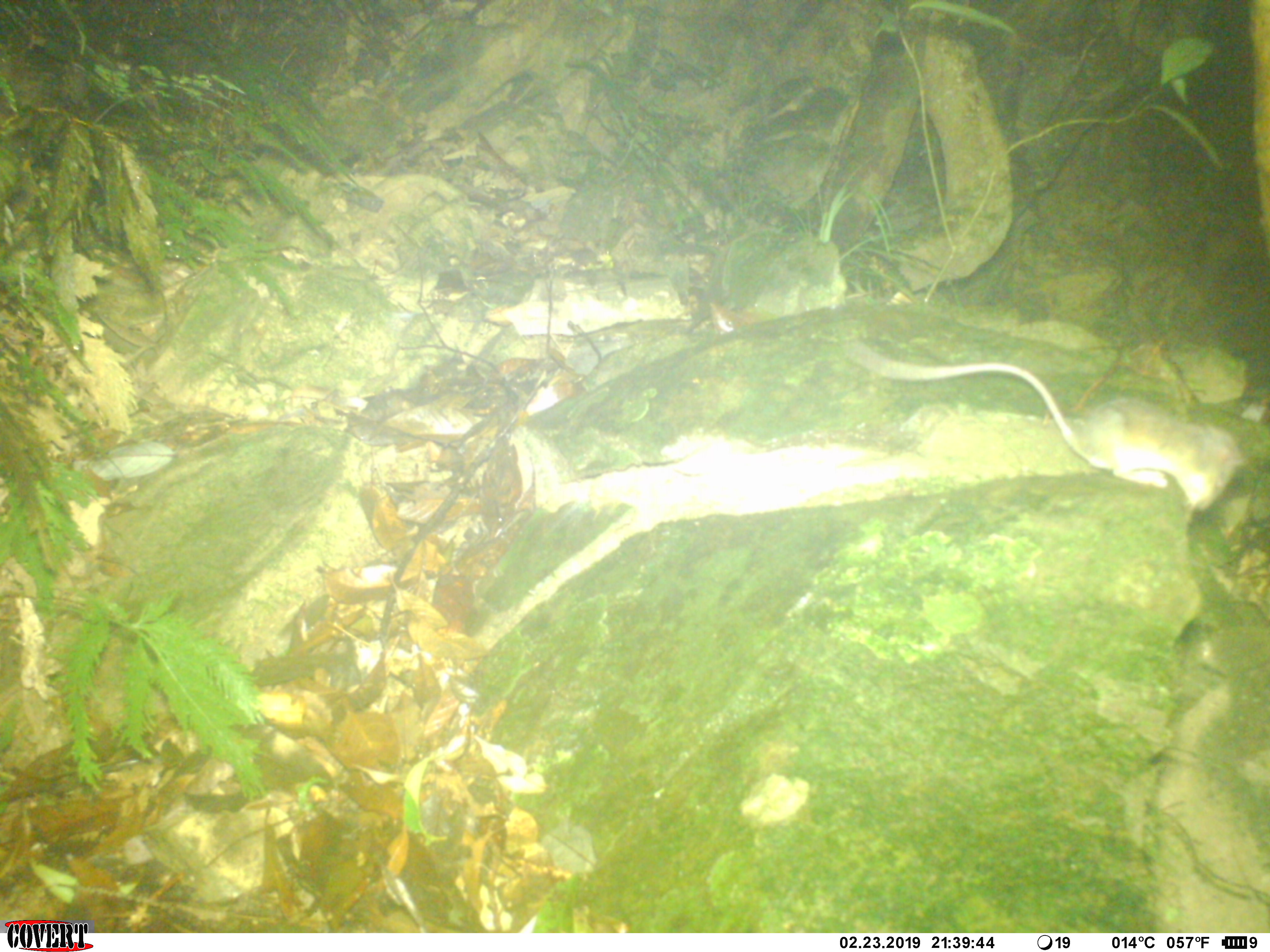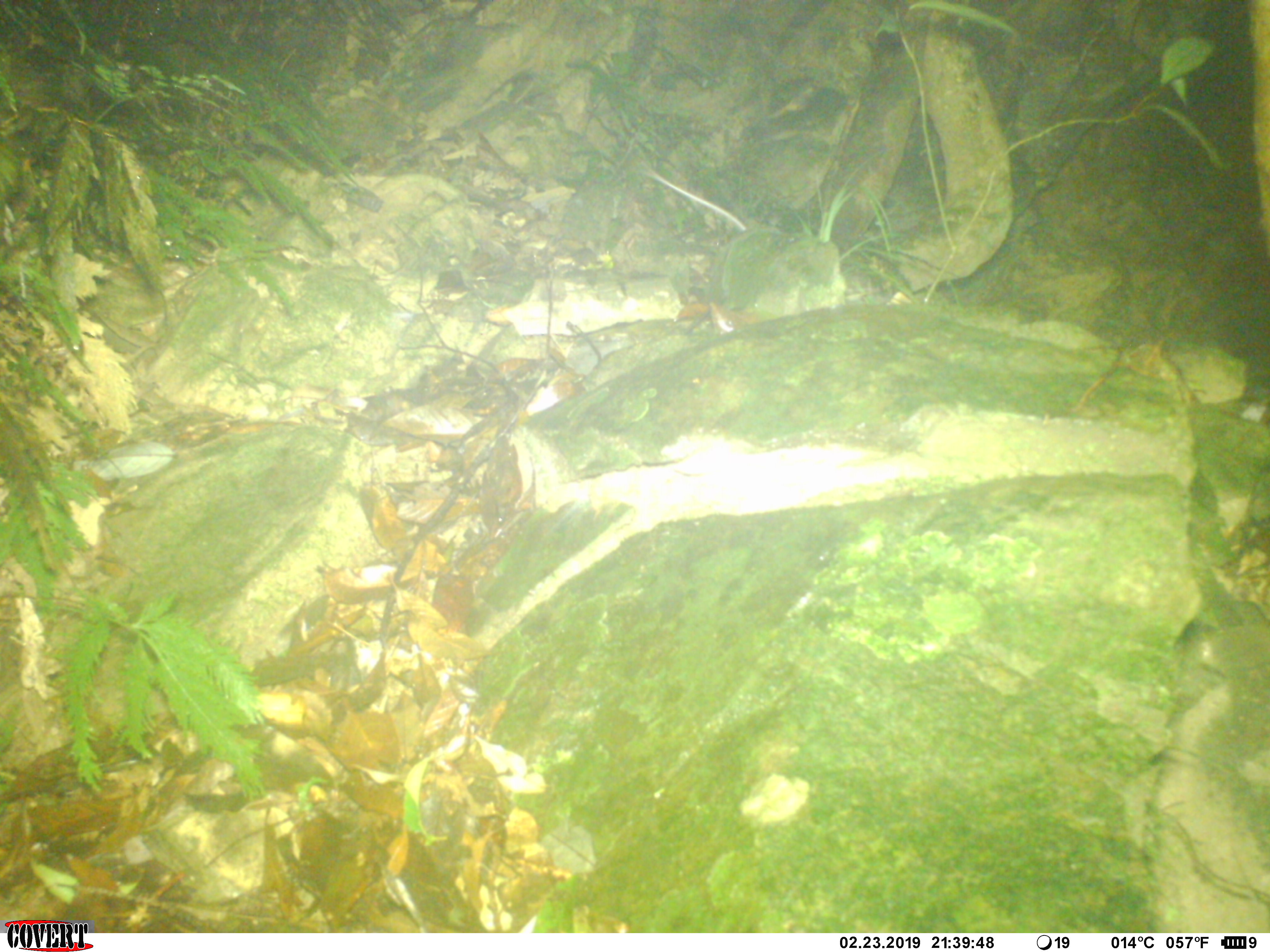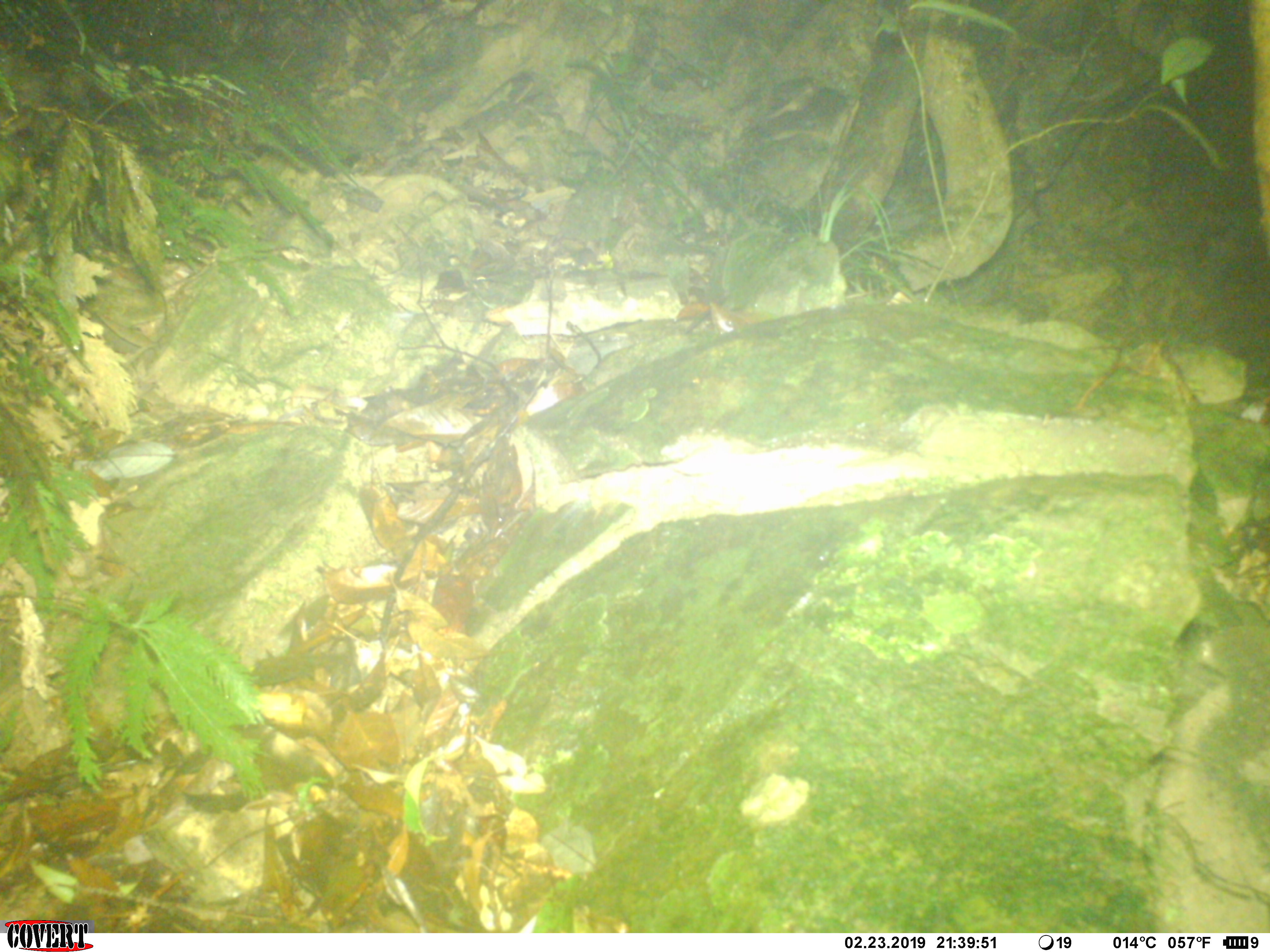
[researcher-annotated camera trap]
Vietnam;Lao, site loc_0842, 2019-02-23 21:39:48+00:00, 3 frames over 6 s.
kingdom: Animalia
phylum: Chordata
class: Mammalia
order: Rodentia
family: Muridae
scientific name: Muridae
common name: old-world mice and rats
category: unidentified murid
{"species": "unidentified murid (old-world mice and rats) (Muridae)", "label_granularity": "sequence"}